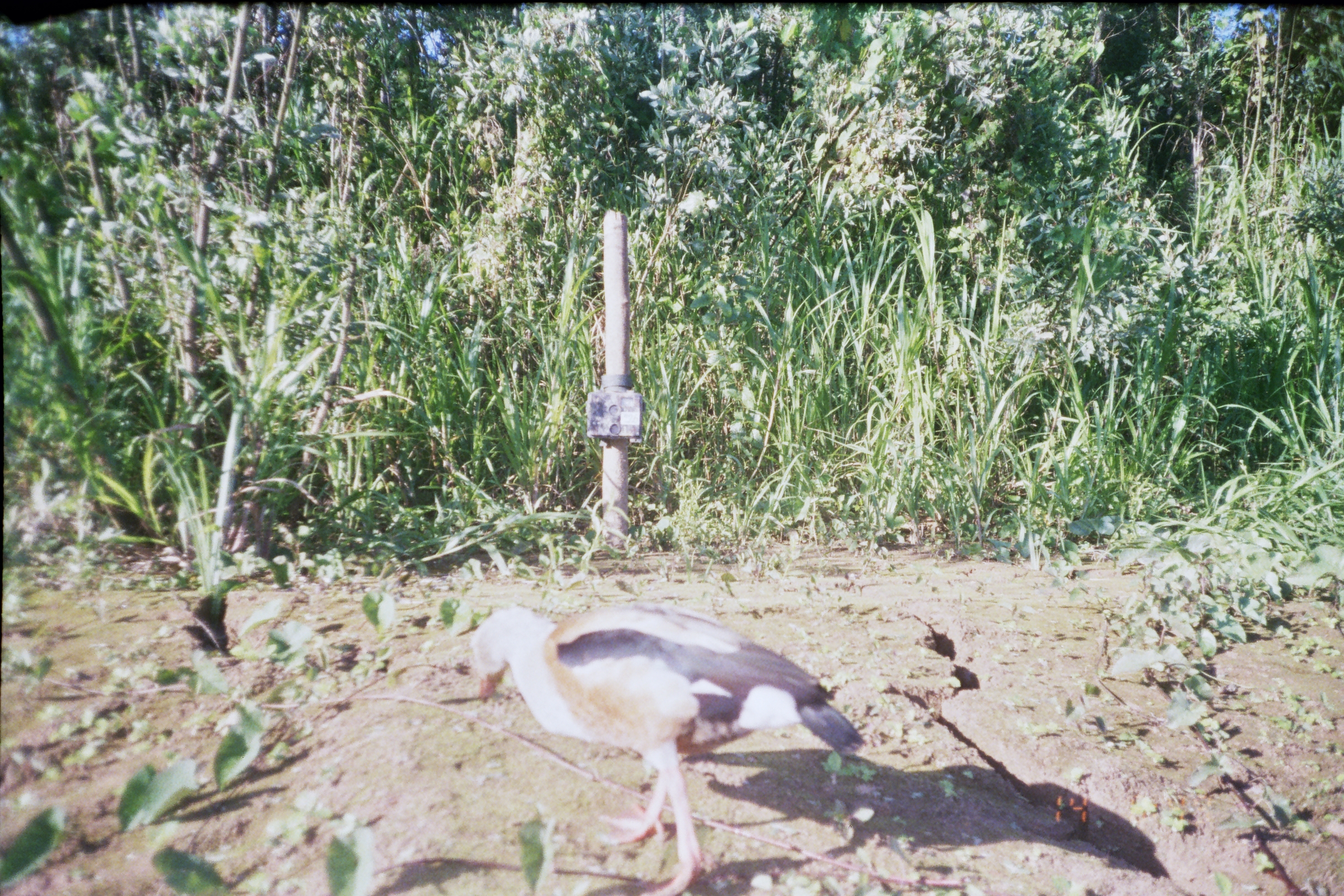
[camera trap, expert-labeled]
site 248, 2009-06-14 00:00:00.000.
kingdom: Animalia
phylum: Chordata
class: Aves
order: Anseriformes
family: Anatidae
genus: Oressochen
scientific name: Oressochen jubatus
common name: orinoco goose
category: neochen jubata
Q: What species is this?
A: Neochen jubata (orinoco goose) (Oressochen jubatus).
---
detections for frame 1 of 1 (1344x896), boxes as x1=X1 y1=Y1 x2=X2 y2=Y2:
neochen jubata: x1=468 y1=605 x2=868 y2=896